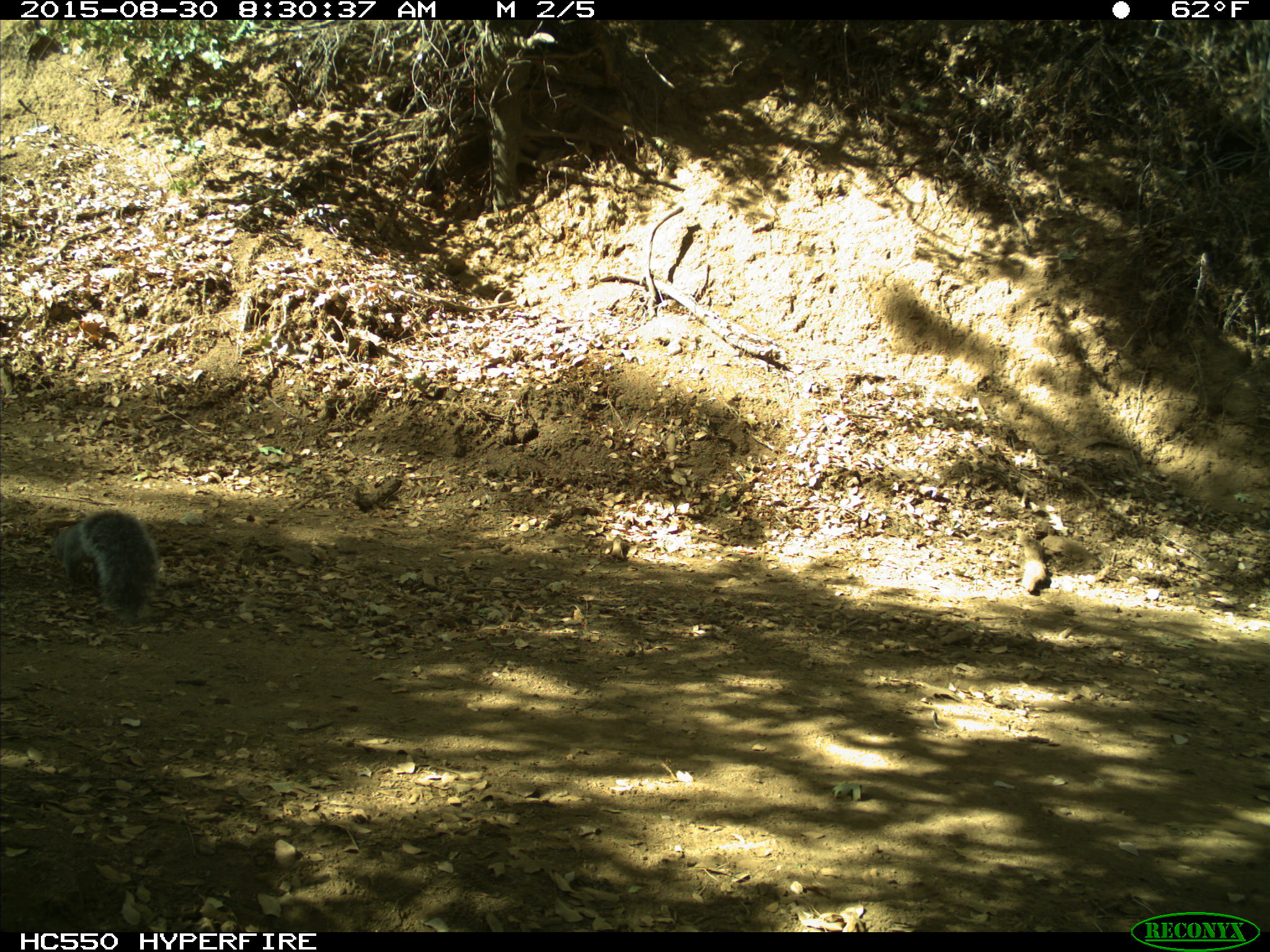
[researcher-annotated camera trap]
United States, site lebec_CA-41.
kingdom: Animalia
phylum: Chordata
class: Mammalia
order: Rodentia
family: Sciuridae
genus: Sciurus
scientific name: Sciurus carolinensis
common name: eastern gray squirrel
Sciurus carolinensis (eastern gray squirrel).